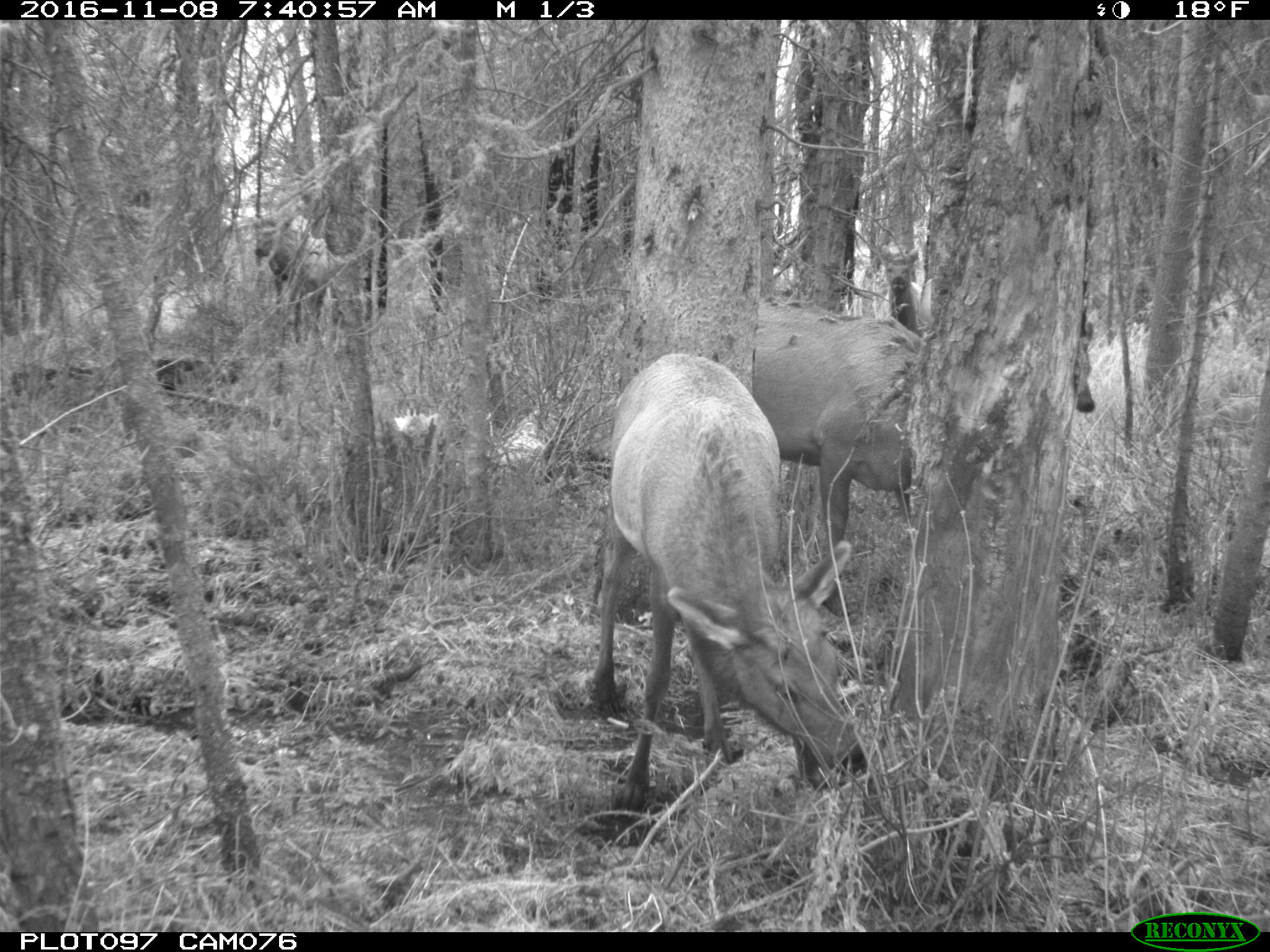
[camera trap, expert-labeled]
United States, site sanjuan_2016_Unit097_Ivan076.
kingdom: Animalia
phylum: Chordata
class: Mammalia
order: Artiodactyla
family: Cervidae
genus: Cervus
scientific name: Cervus elaphus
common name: red deer